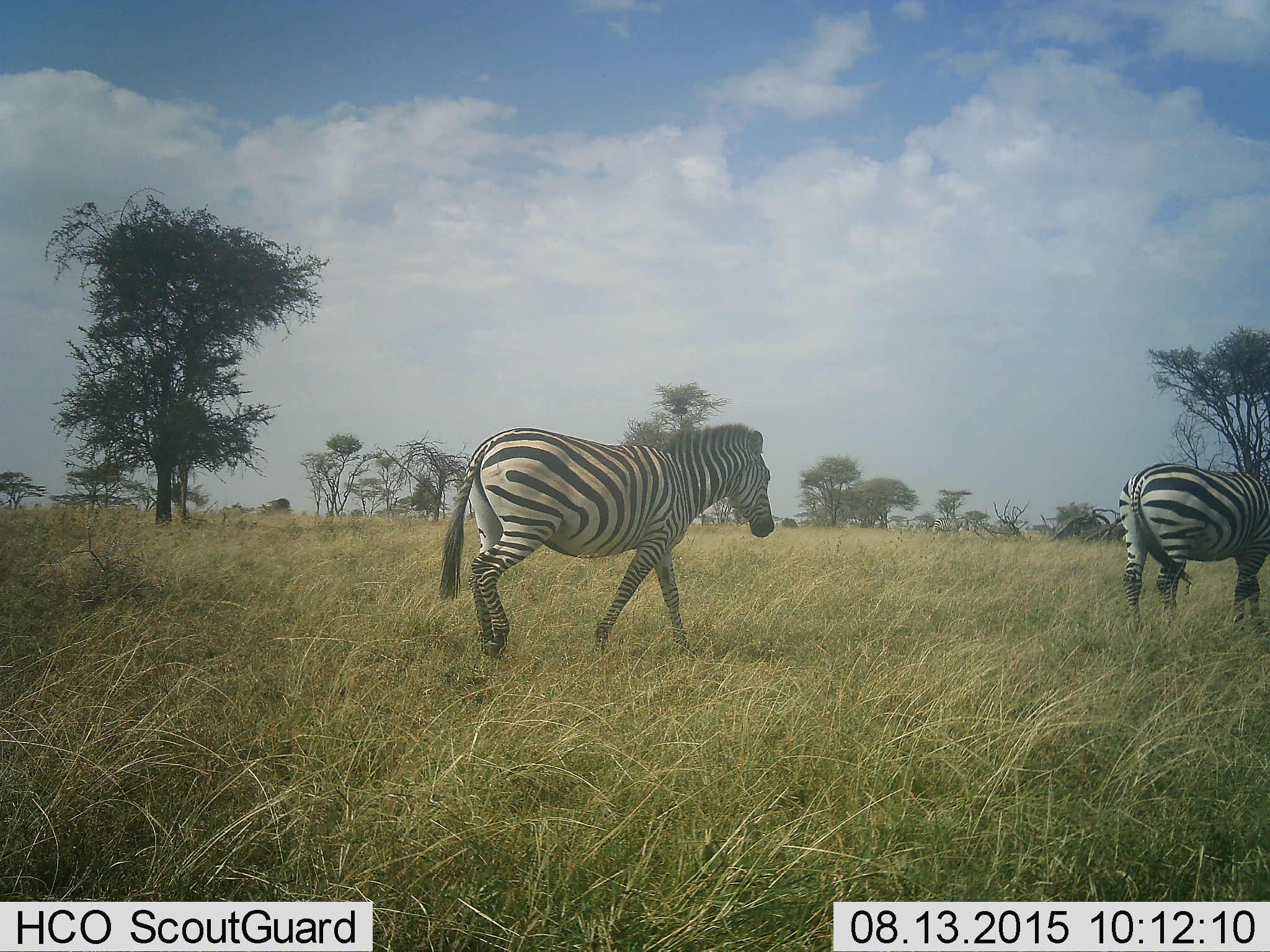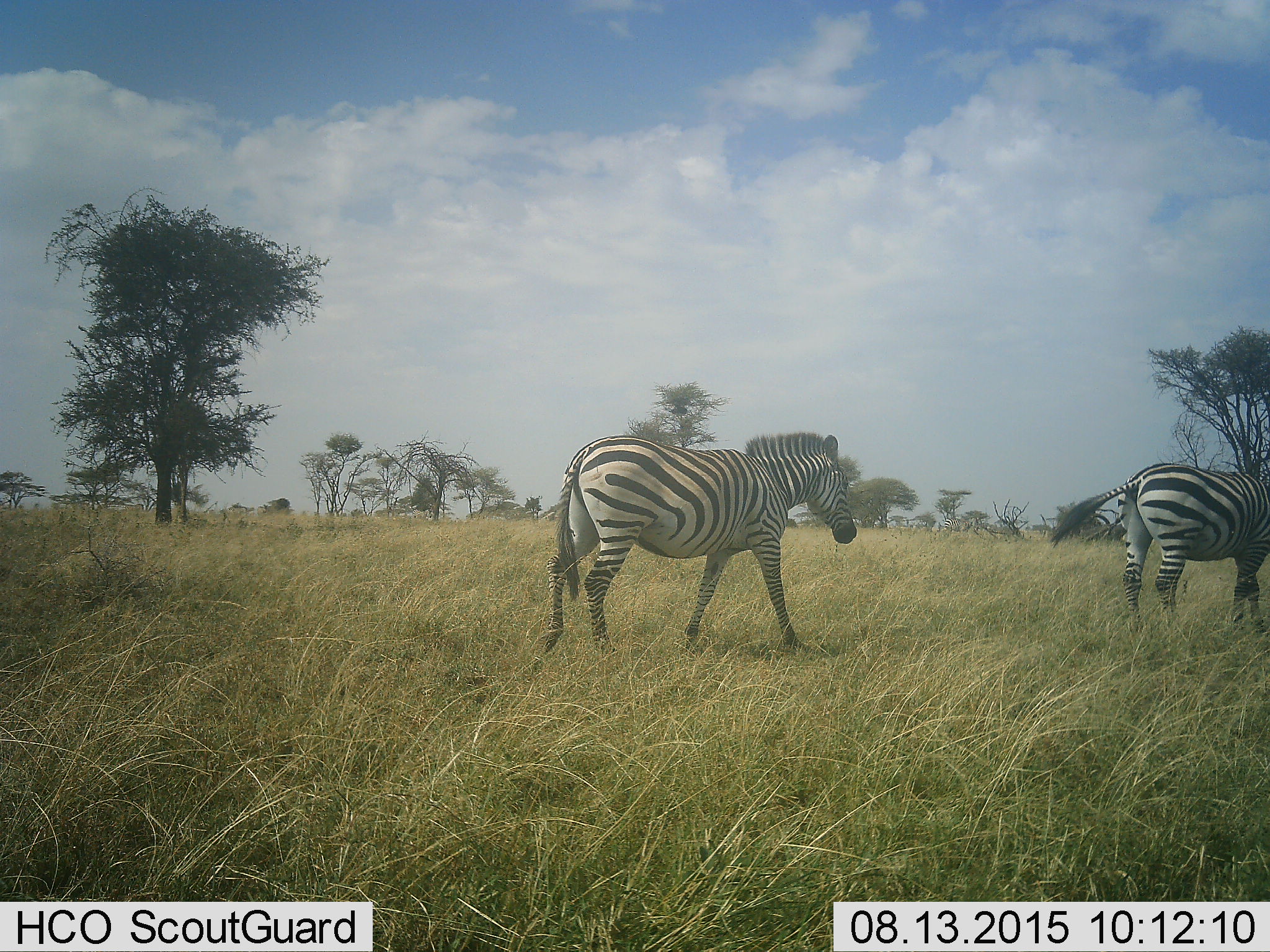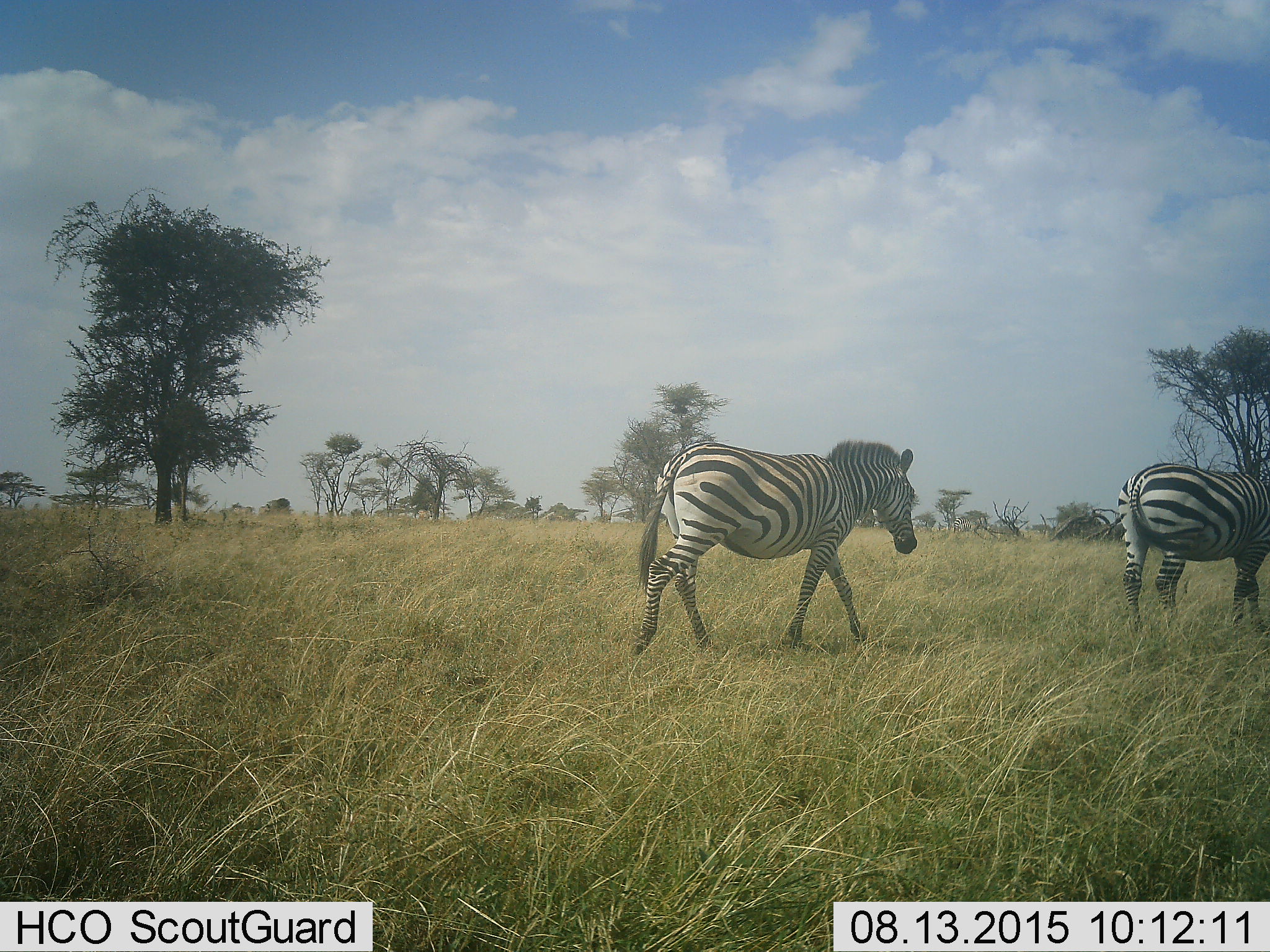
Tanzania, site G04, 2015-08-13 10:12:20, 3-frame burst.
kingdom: Animalia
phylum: Chordata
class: Mammalia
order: Perissodactyla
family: Equidae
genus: Equus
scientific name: Equus quagga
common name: plains zebra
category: zebra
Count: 2.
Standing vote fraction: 58%.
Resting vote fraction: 5%.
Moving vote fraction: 95%.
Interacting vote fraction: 0%.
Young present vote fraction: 0%.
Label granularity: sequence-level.